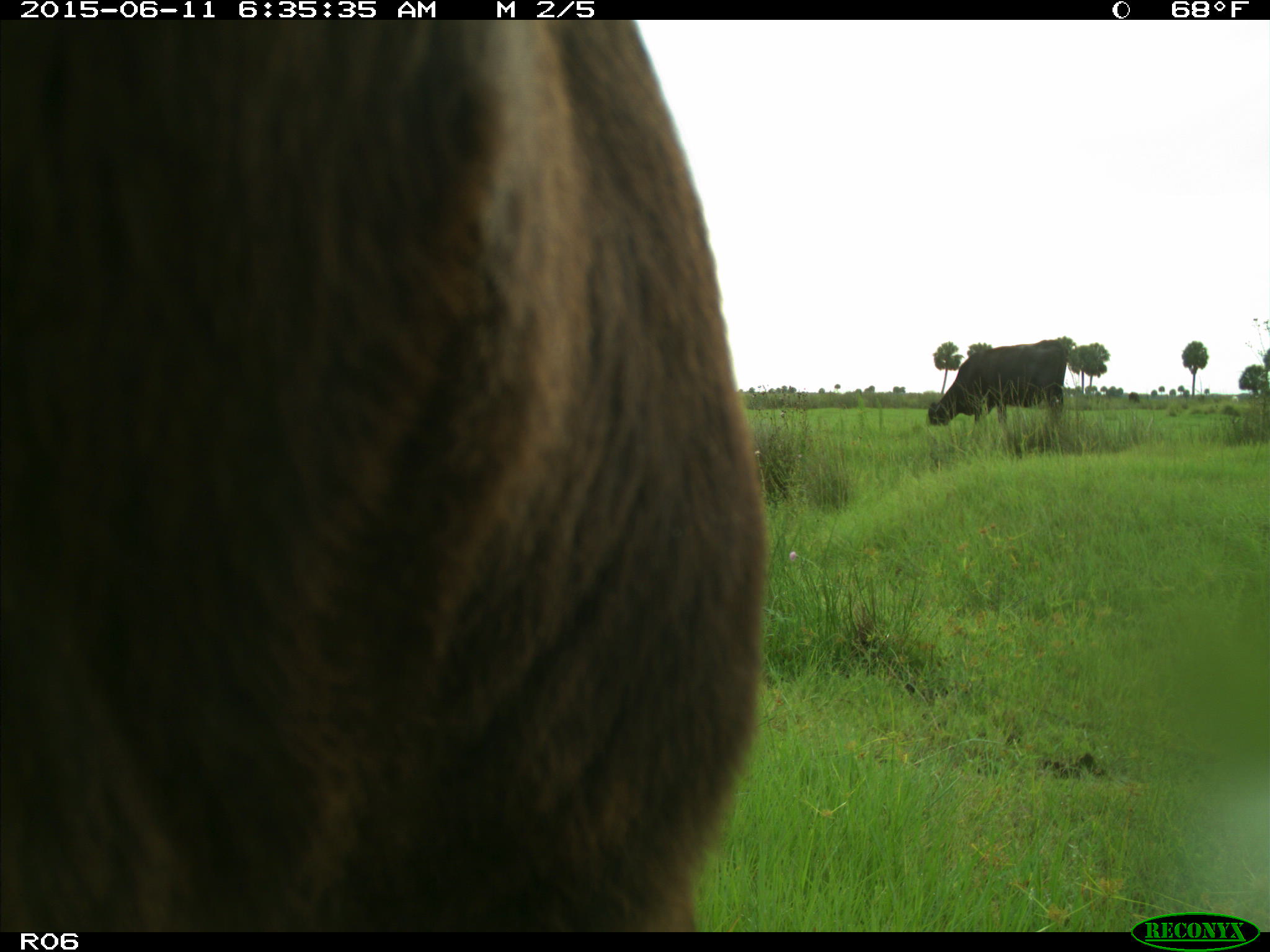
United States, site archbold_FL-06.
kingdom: Animalia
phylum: Chordata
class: Mammalia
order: Artiodactyla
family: Bovidae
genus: Bos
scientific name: Bos taurus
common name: domestic cow